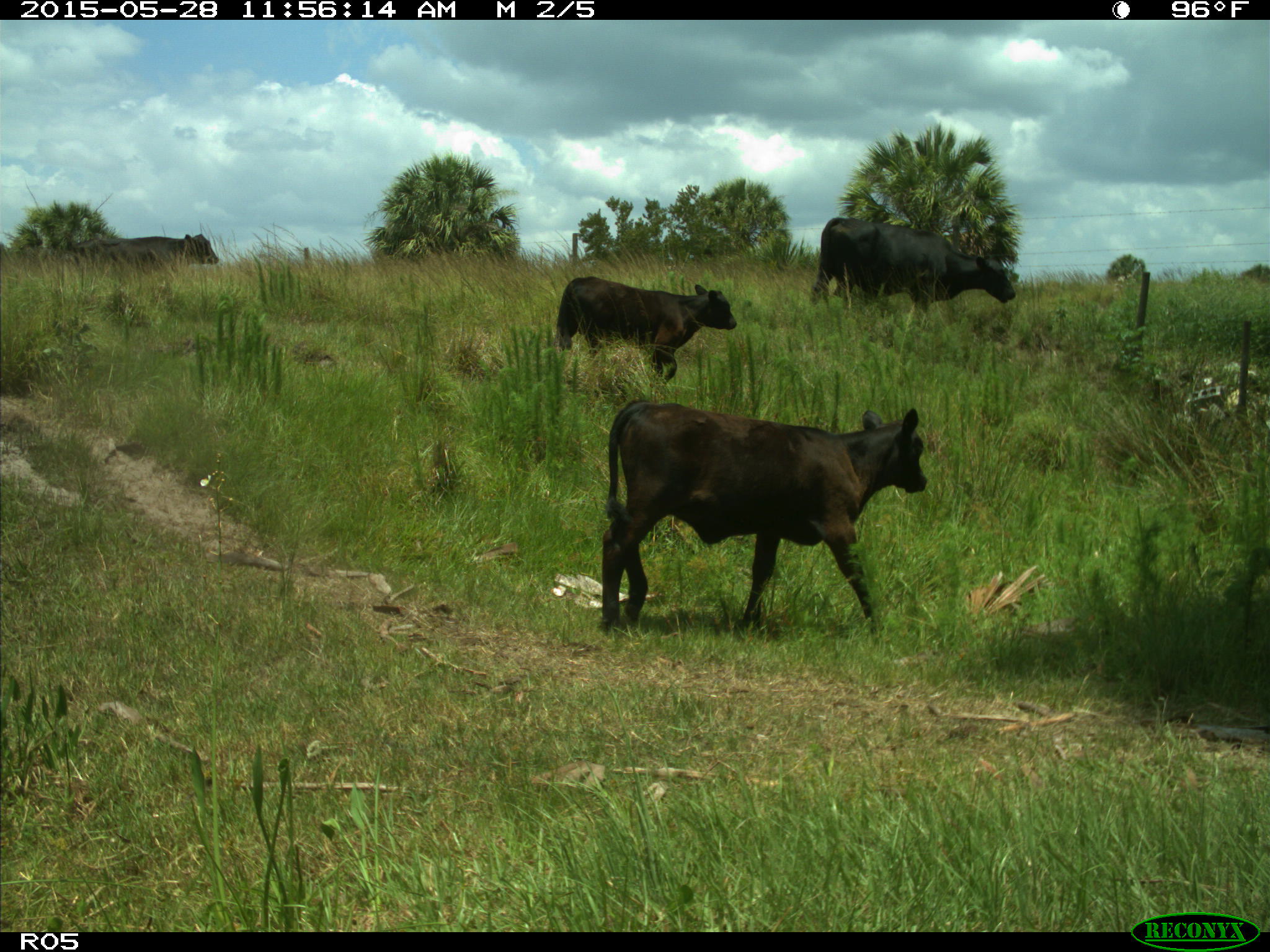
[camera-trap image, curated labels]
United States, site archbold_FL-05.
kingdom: Animalia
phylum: Chordata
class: Mammalia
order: Artiodactyla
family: Bovidae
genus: Bos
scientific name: Bos taurus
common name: domestic cow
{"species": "Bos taurus (domestic cow)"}